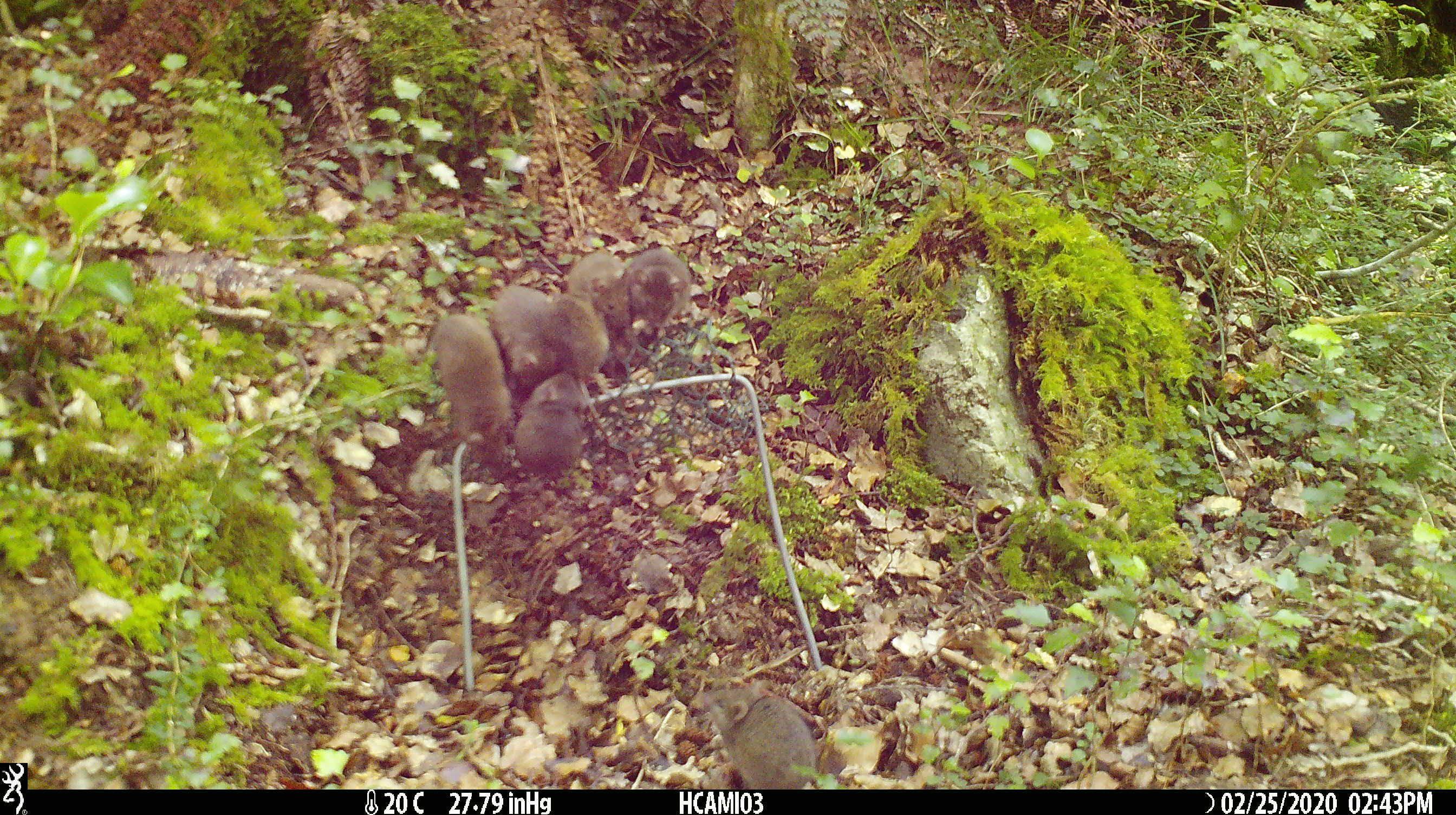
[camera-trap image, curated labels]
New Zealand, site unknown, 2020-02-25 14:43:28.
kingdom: Animalia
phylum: Chordata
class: Mammalia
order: Rodentia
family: Muridae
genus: Mus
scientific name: Mus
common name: mouse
Mouse (Mus).